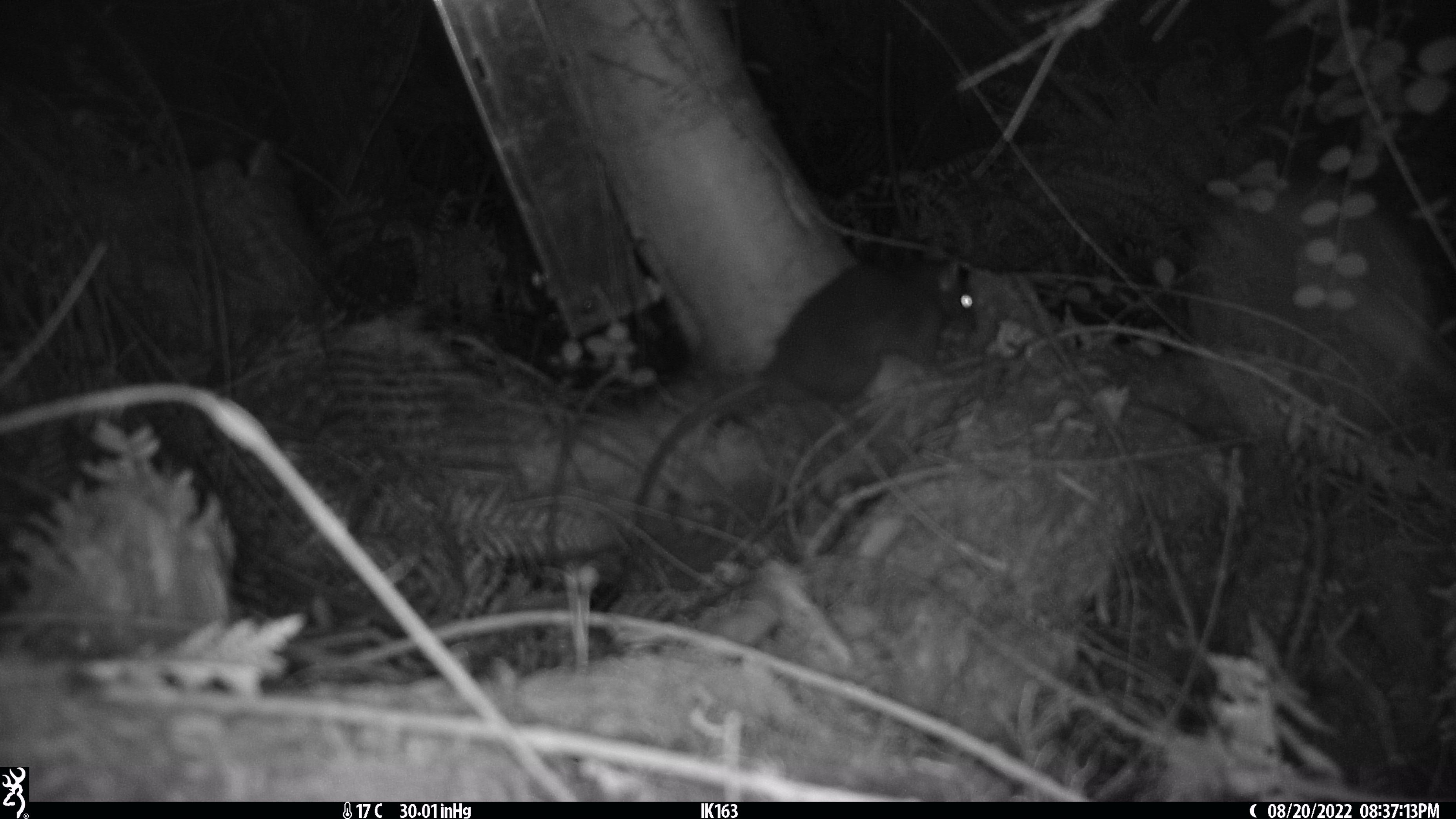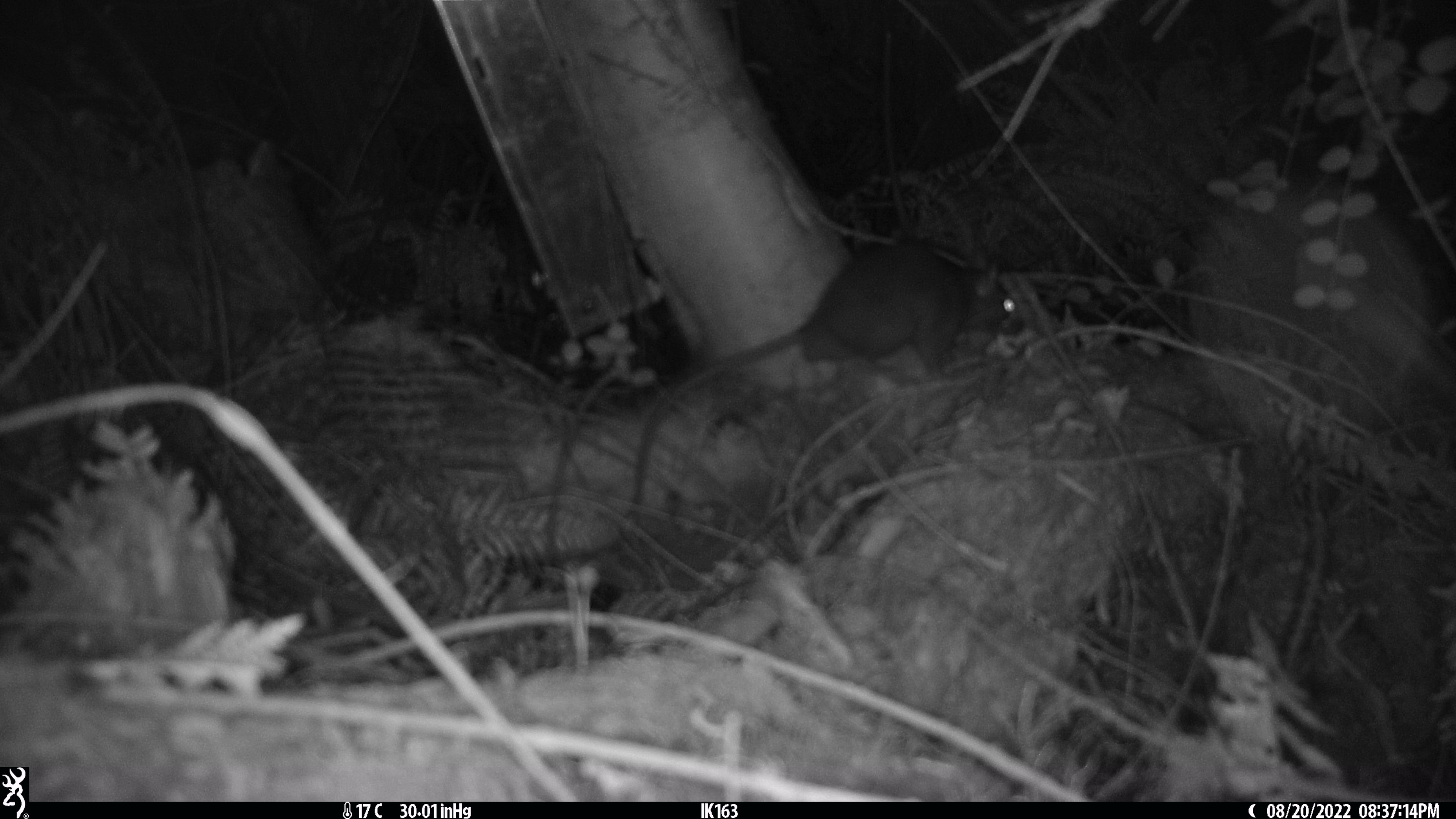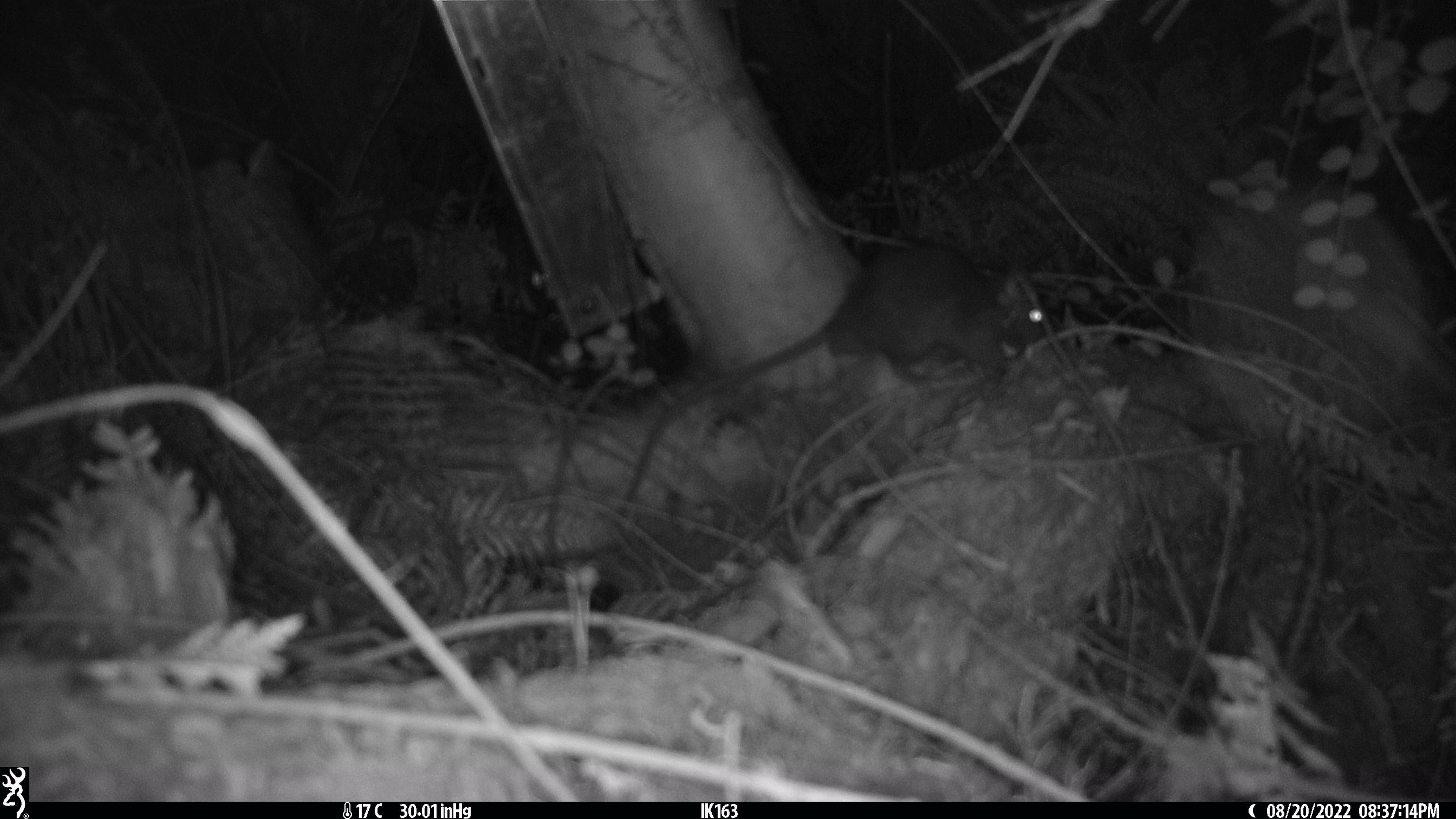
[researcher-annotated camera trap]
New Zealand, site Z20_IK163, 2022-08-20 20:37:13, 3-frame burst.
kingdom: Animalia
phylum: Chordata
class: Mammalia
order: Rodentia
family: Muridae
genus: Rattus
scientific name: Rattus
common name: rat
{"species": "rat (Rattus)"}